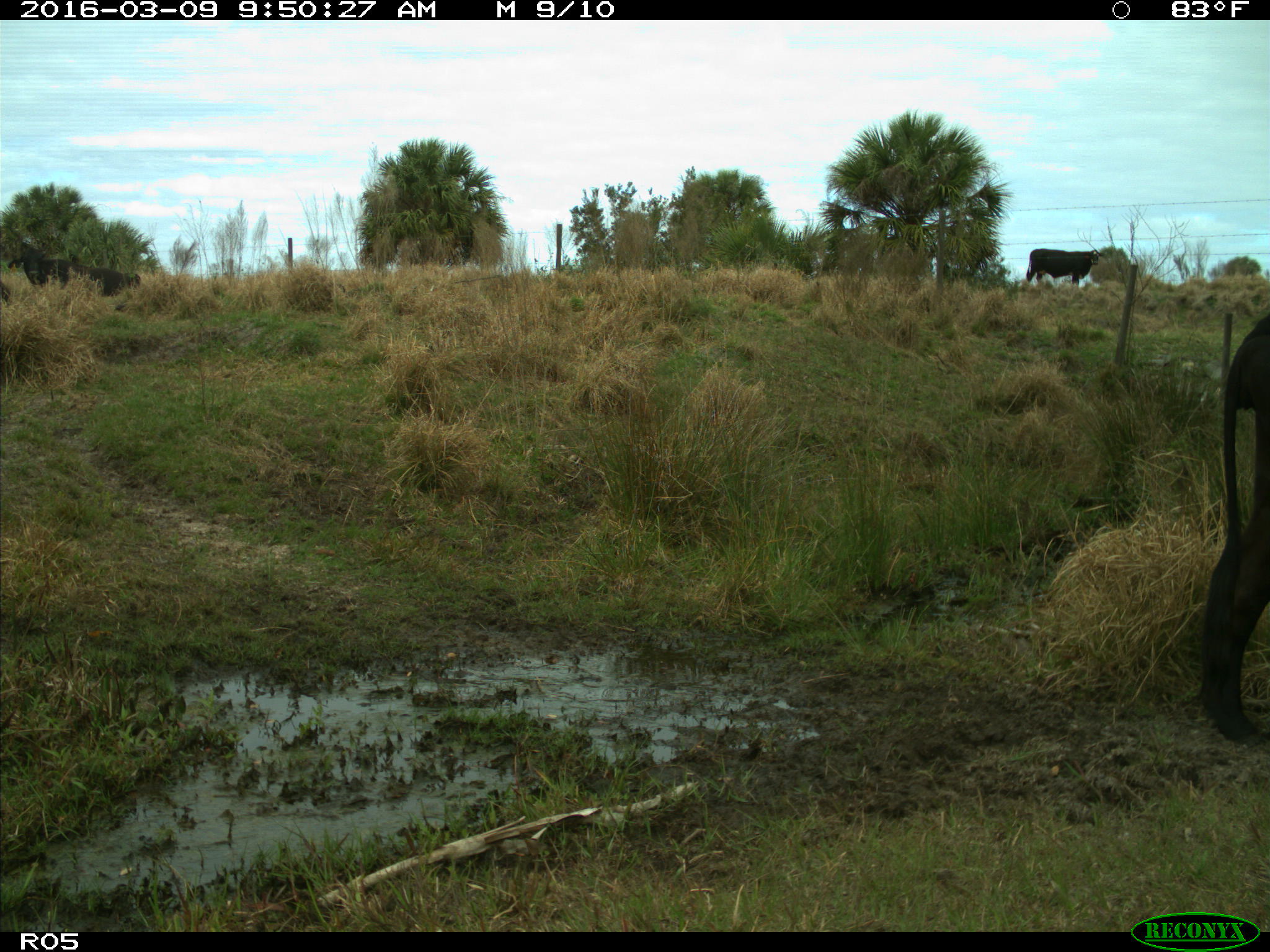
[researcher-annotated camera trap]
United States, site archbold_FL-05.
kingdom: Animalia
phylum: Chordata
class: Mammalia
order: Artiodactyla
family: Bovidae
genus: Bos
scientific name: Bos taurus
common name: domestic cow